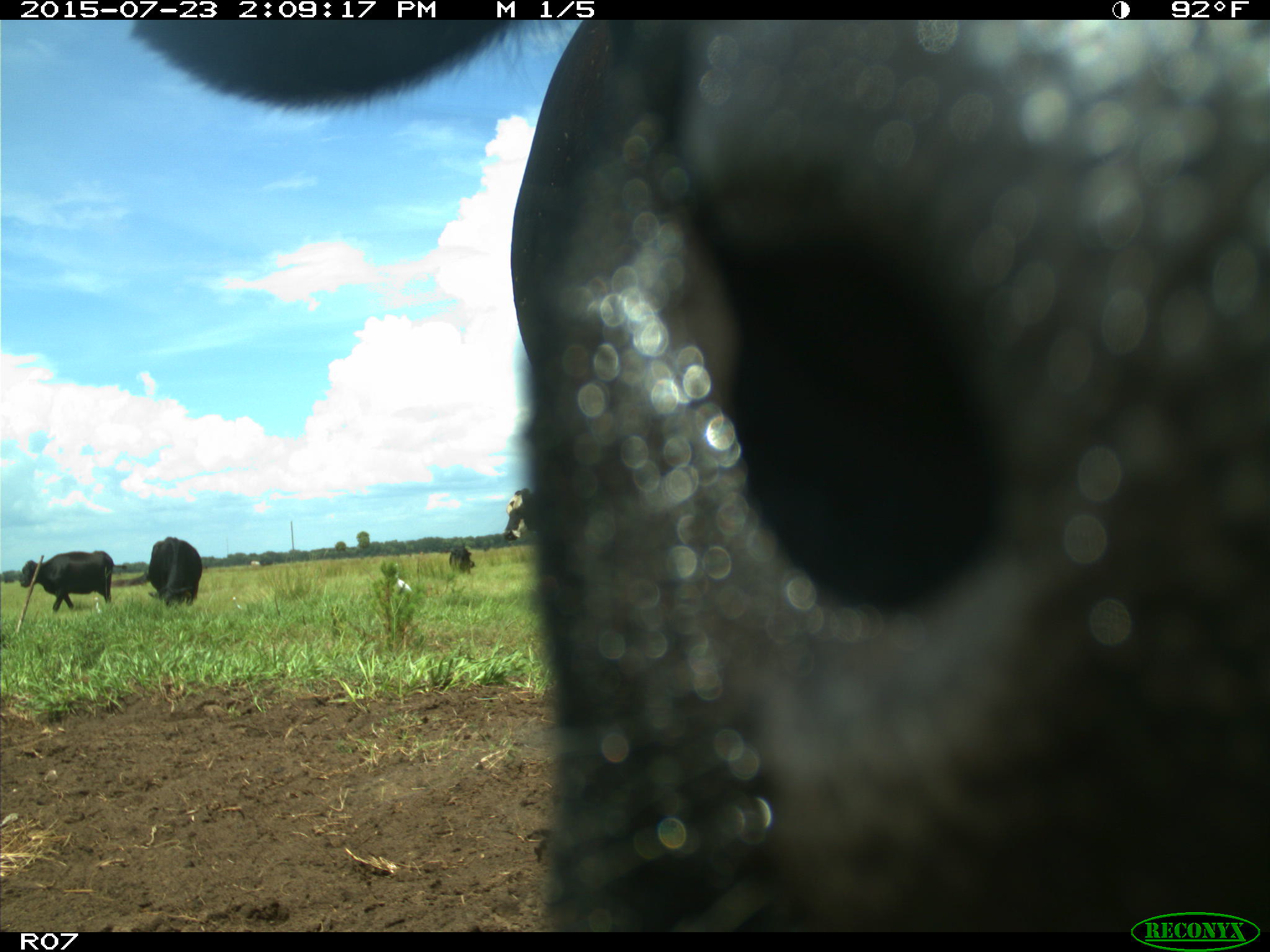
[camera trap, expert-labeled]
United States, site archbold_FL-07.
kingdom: Animalia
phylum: Chordata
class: Mammalia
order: Artiodactyla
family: Bovidae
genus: Bos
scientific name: Bos taurus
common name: domestic cow